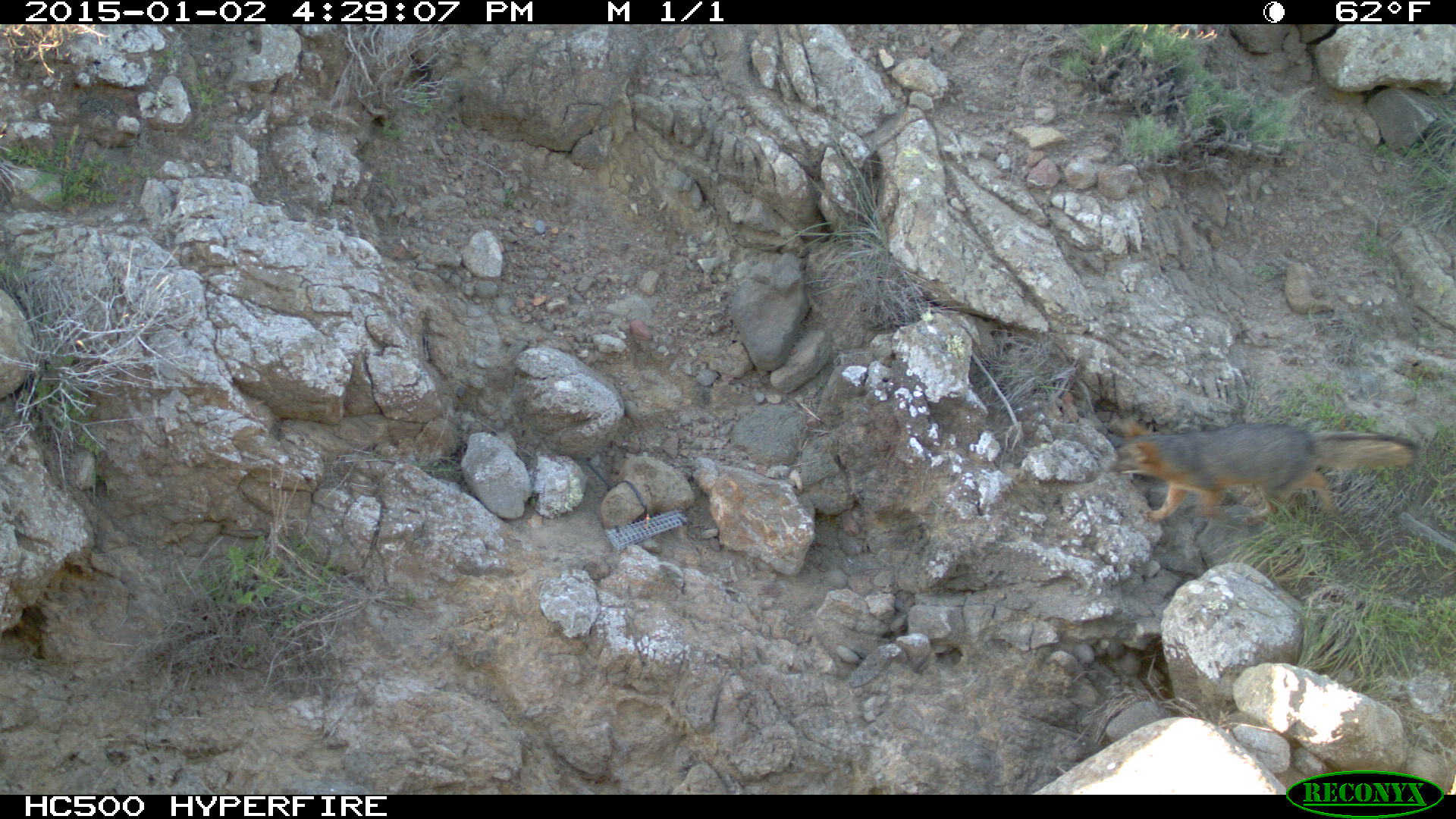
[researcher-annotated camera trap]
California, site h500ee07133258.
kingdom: Animalia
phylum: Chordata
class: Mammalia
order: Carnivora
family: Canidae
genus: Urocyon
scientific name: Urocyon littoralis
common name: island fox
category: fox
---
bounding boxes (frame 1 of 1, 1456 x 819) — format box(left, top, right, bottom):
fox: box(1106, 420, 1417, 523)